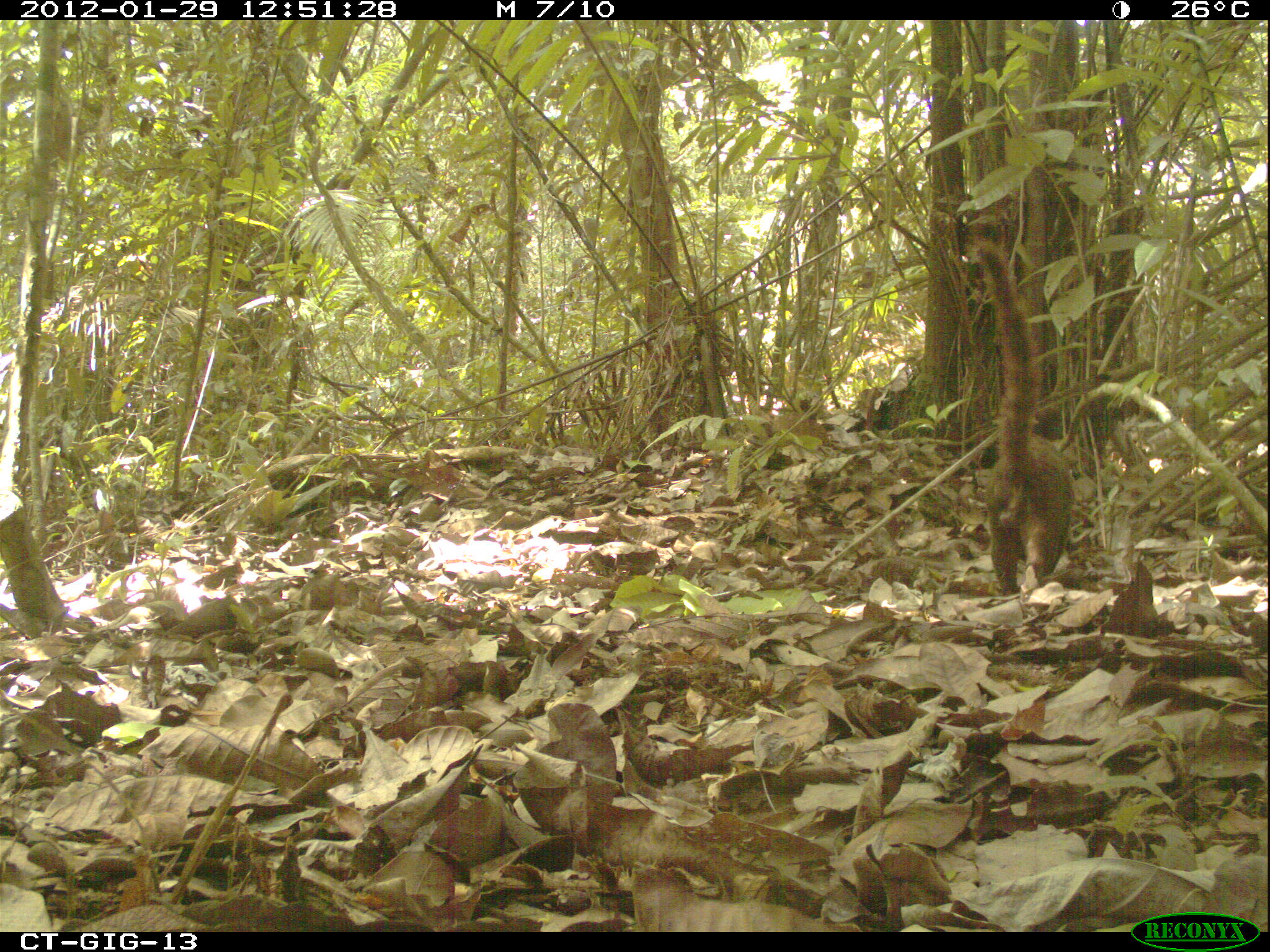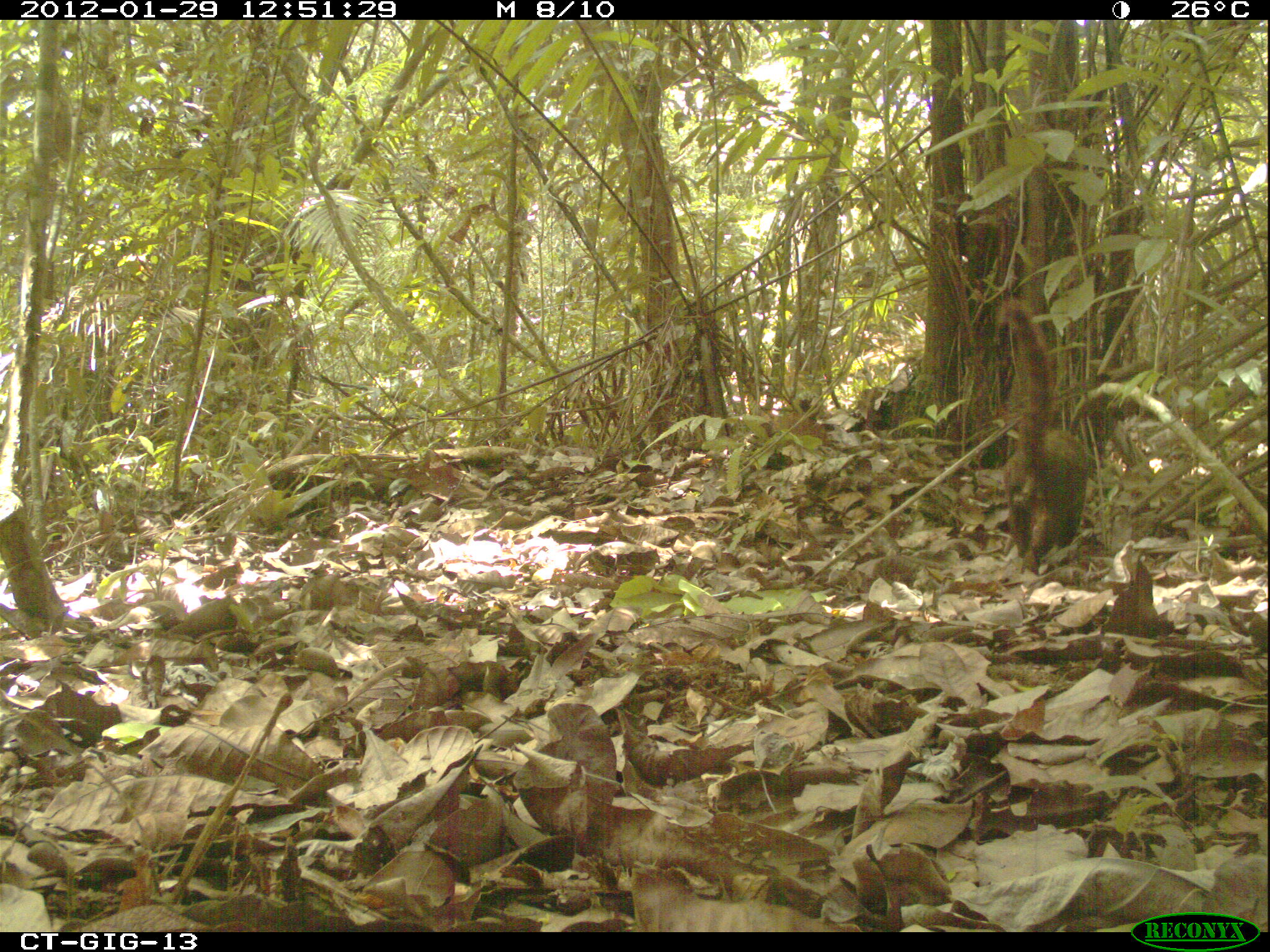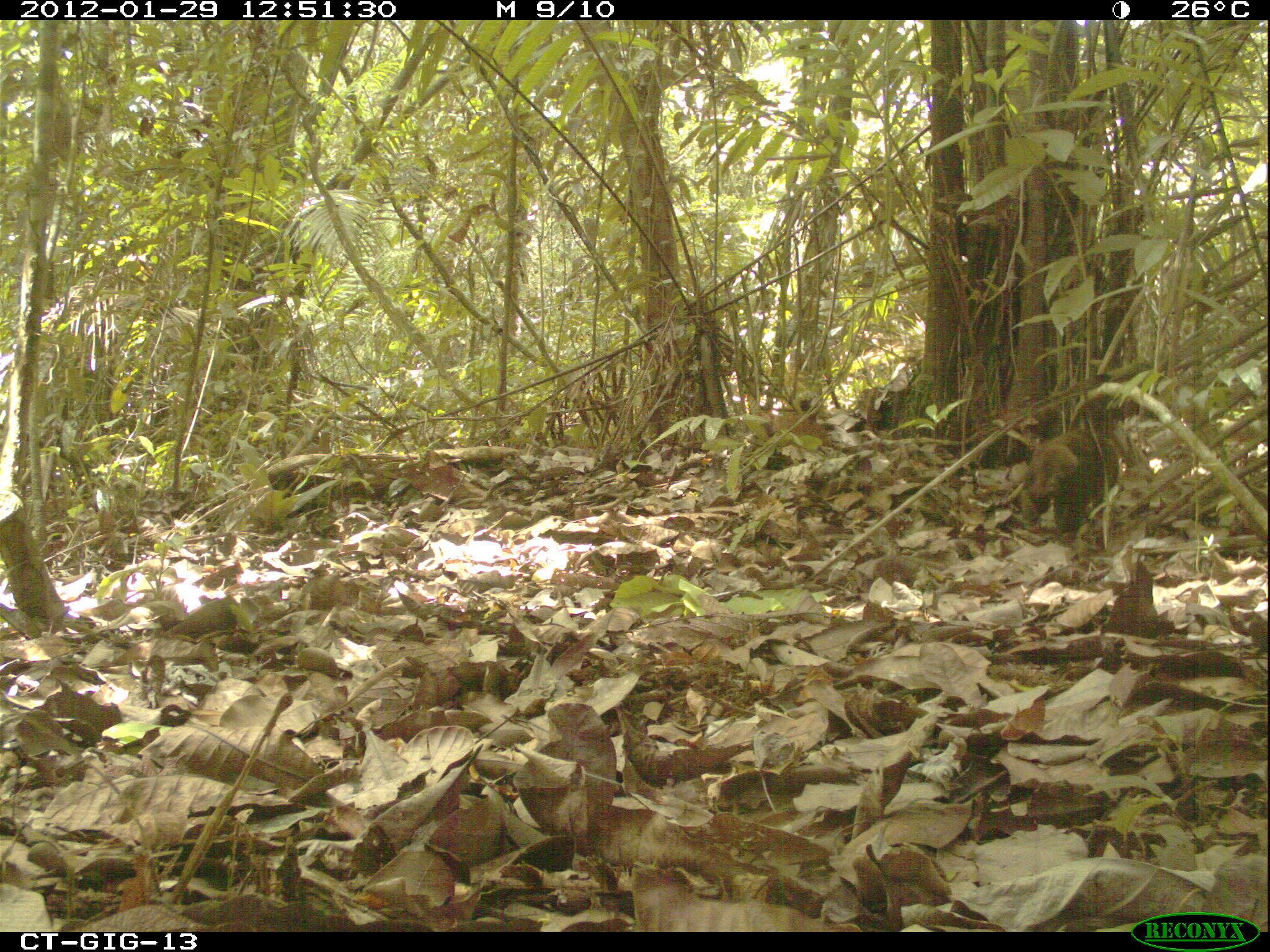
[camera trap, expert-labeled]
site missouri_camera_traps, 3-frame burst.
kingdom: Animalia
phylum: Chordata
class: Mammalia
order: Carnivora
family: Procyonidae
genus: Nasua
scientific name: Nasua narica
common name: white-nosed coati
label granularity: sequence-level